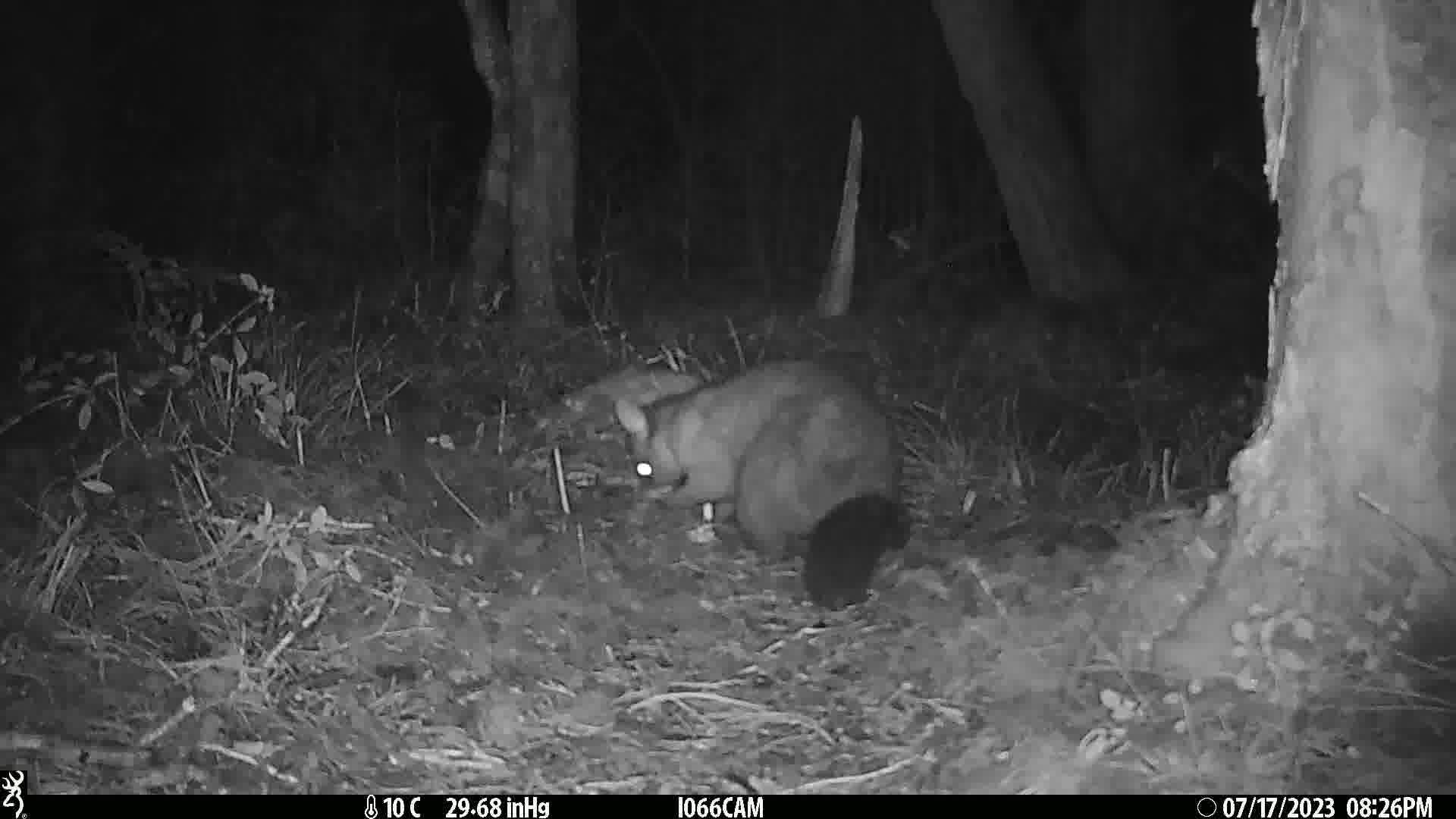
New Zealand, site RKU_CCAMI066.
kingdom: Animalia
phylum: Chordata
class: Mammalia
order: Diprotodontia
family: Phalangeridae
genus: Trichosurus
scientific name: Trichosurus vulpecula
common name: common brushtail possum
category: possum